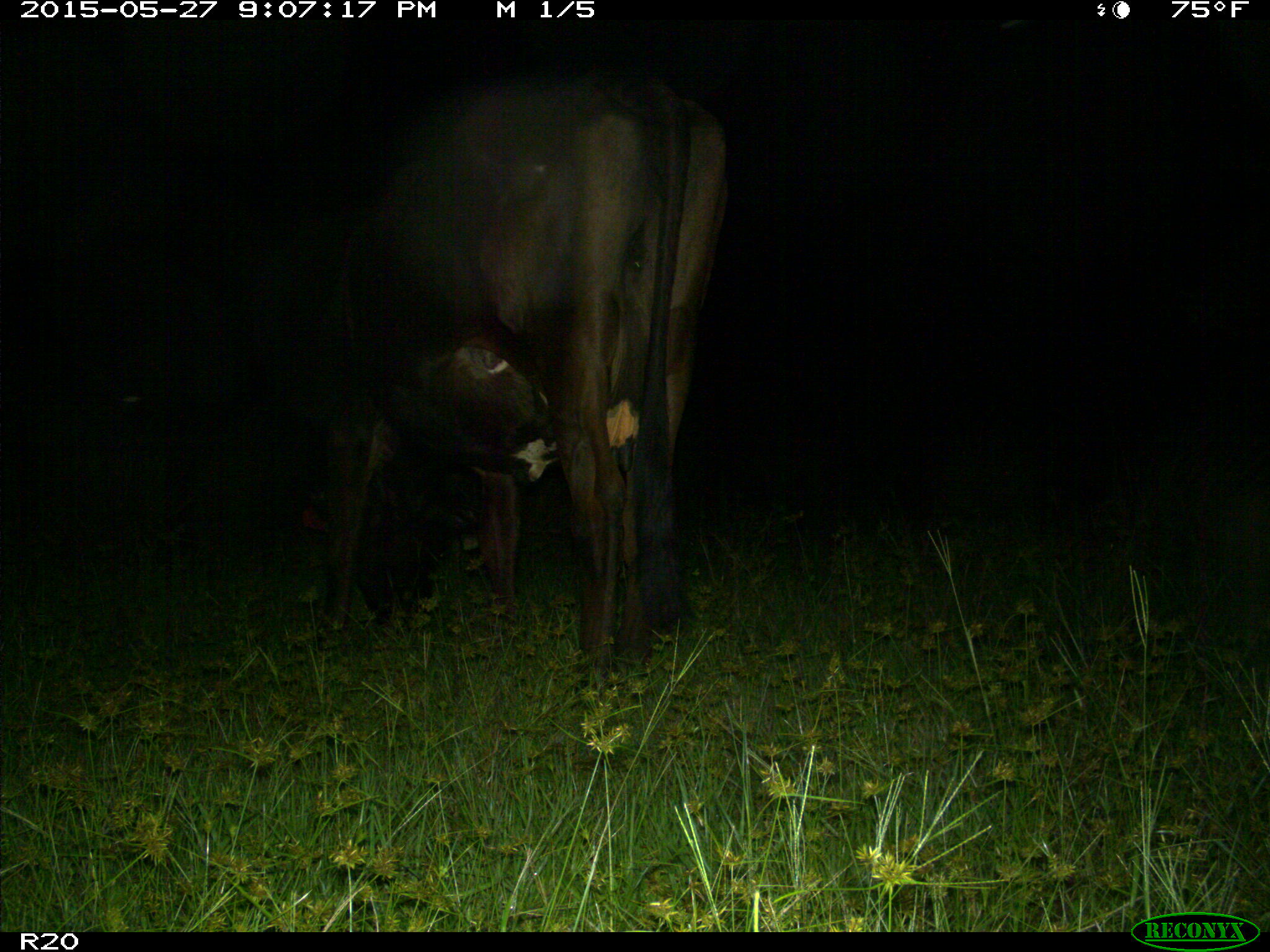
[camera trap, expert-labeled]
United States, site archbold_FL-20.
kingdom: Animalia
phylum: Chordata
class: Mammalia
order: Artiodactyla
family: Bovidae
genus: Bos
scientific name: Bos taurus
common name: domestic cow